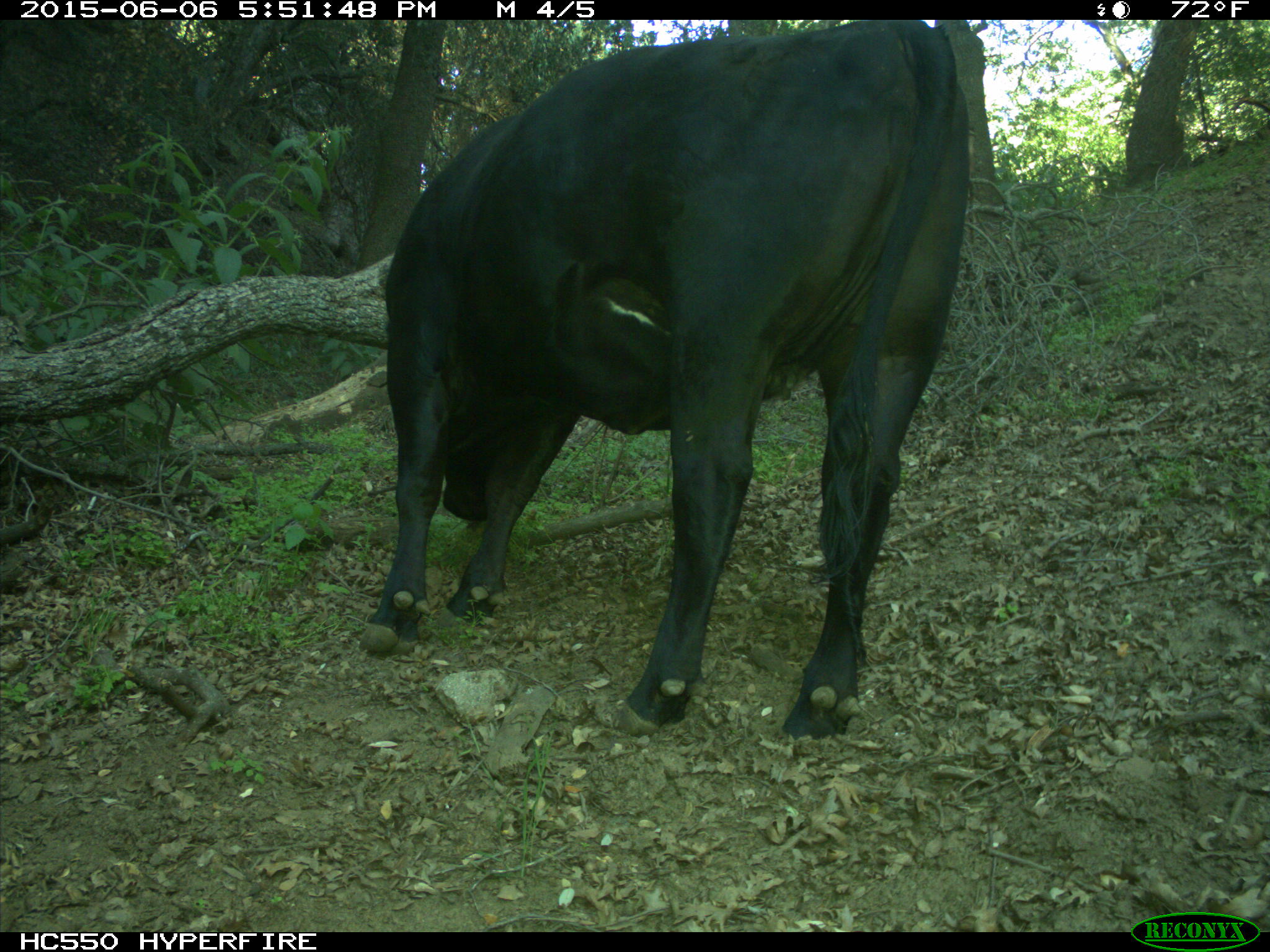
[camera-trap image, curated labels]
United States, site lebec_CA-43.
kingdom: Animalia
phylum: Chordata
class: Mammalia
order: Artiodactyla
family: Bovidae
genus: Bos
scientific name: Bos taurus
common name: domestic cow